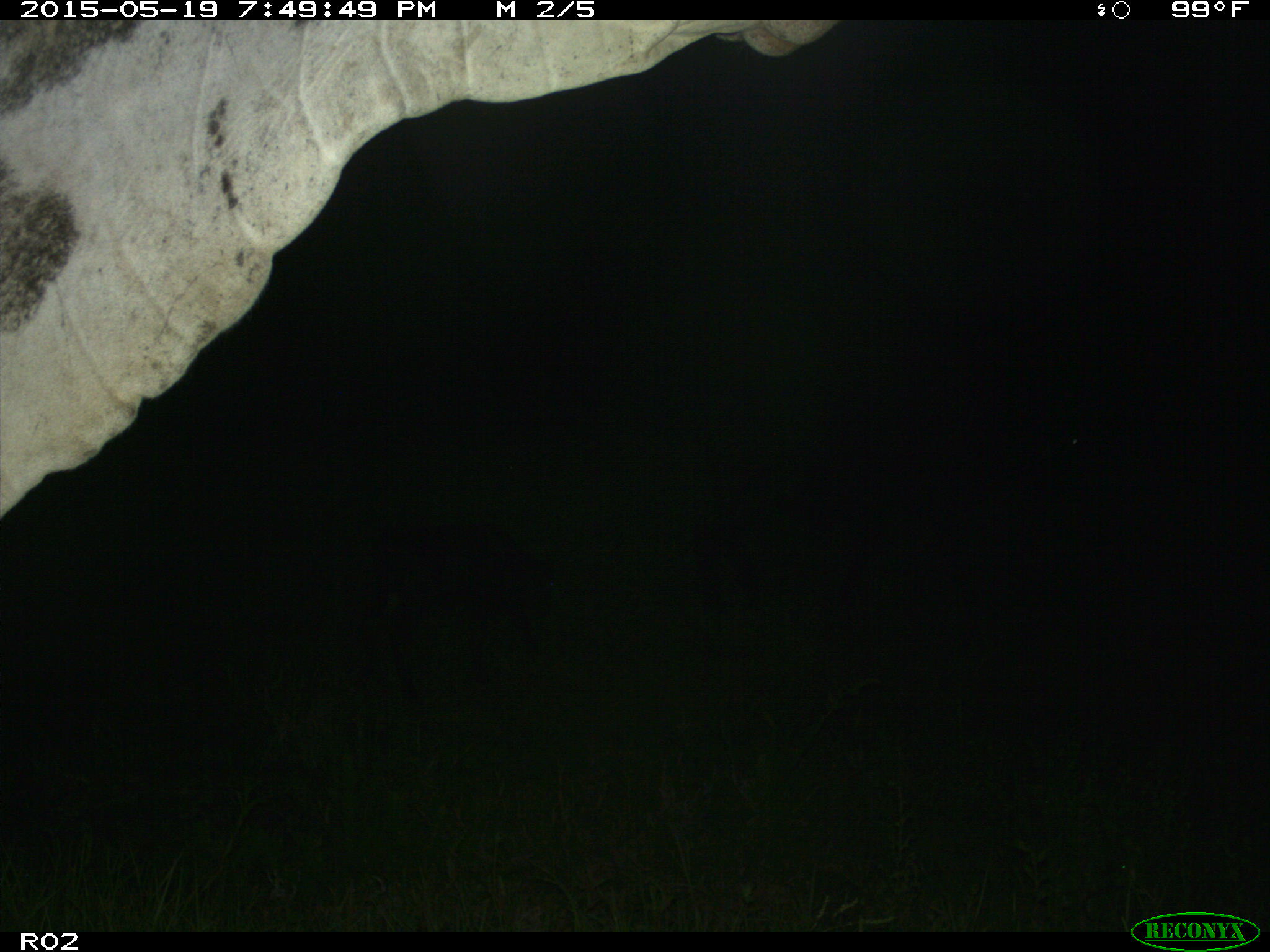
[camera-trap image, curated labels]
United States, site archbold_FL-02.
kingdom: Animalia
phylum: Chordata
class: Mammalia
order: Artiodactyla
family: Bovidae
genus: Bos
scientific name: Bos taurus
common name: domestic cow